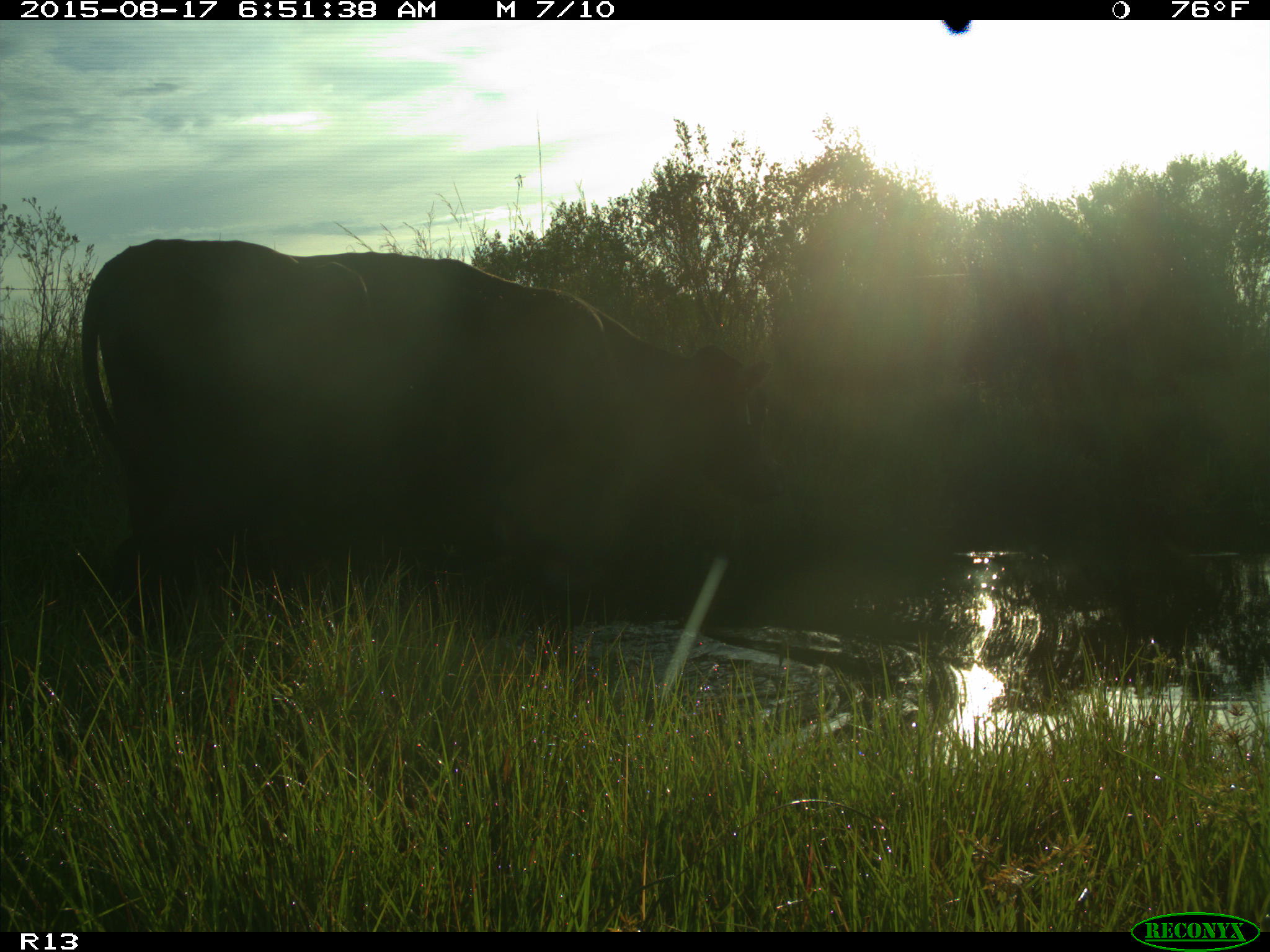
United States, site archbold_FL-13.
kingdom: Animalia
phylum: Chordata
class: Mammalia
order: Artiodactyla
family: Bovidae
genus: Bos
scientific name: Bos taurus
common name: domestic cow